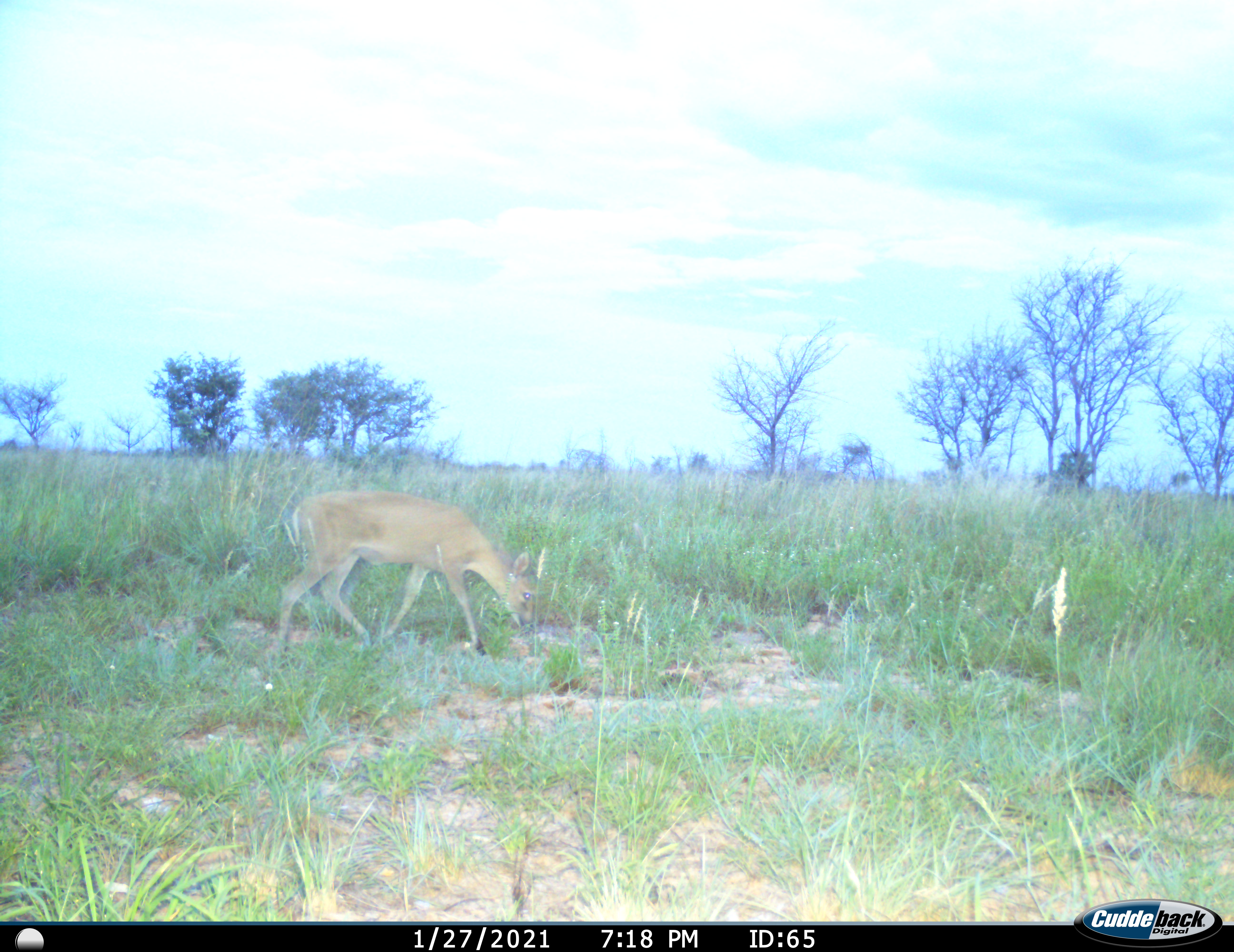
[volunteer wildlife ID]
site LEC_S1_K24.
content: unidentified animal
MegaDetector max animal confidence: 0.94